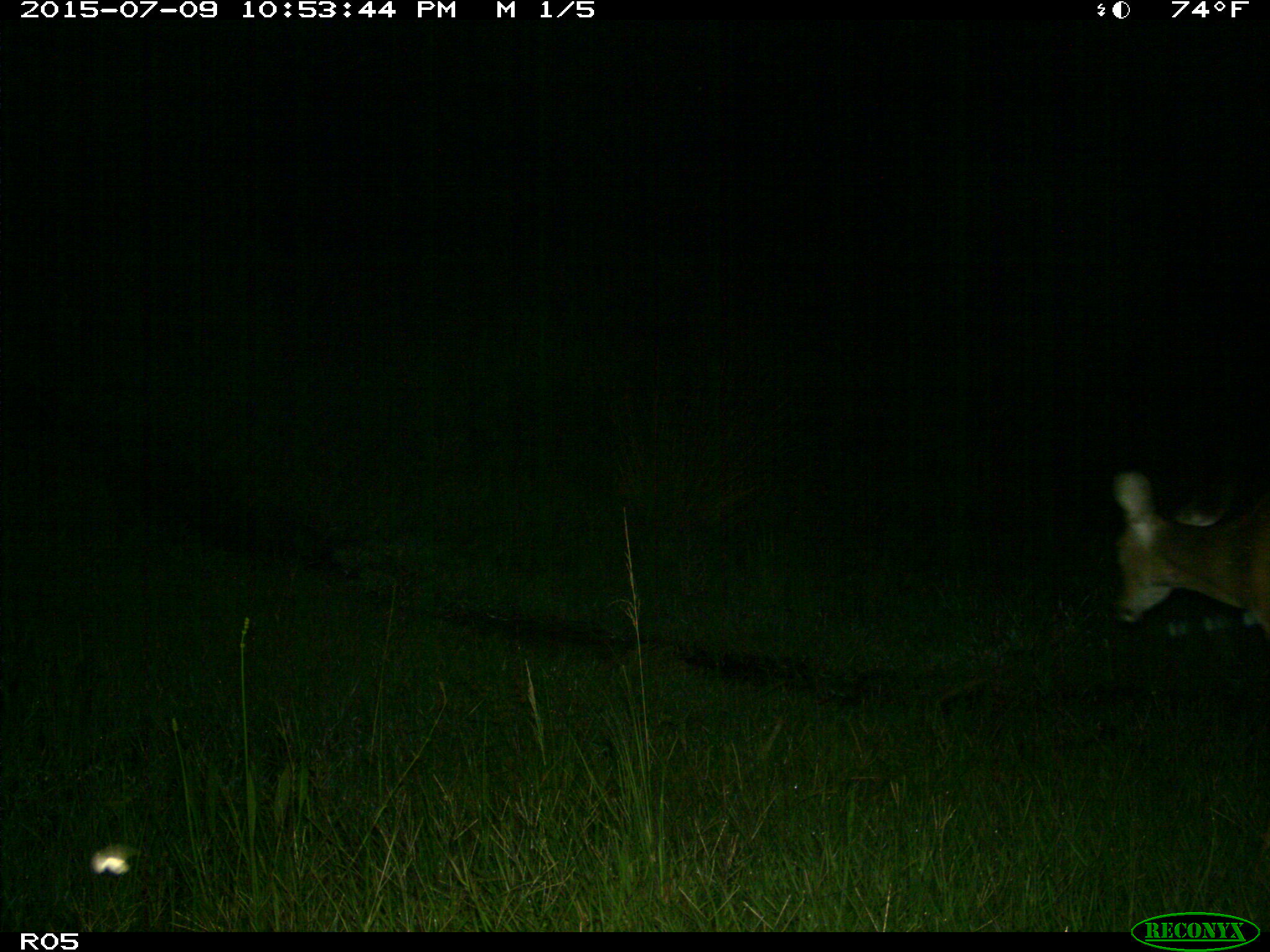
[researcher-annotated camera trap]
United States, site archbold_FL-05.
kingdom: Animalia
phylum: Chordata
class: Mammalia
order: Artiodactyla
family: Cervidae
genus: Odocoileus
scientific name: Odocoileus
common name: deer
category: unidentified deer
Unidentified deer (deer) (Odocoileus).